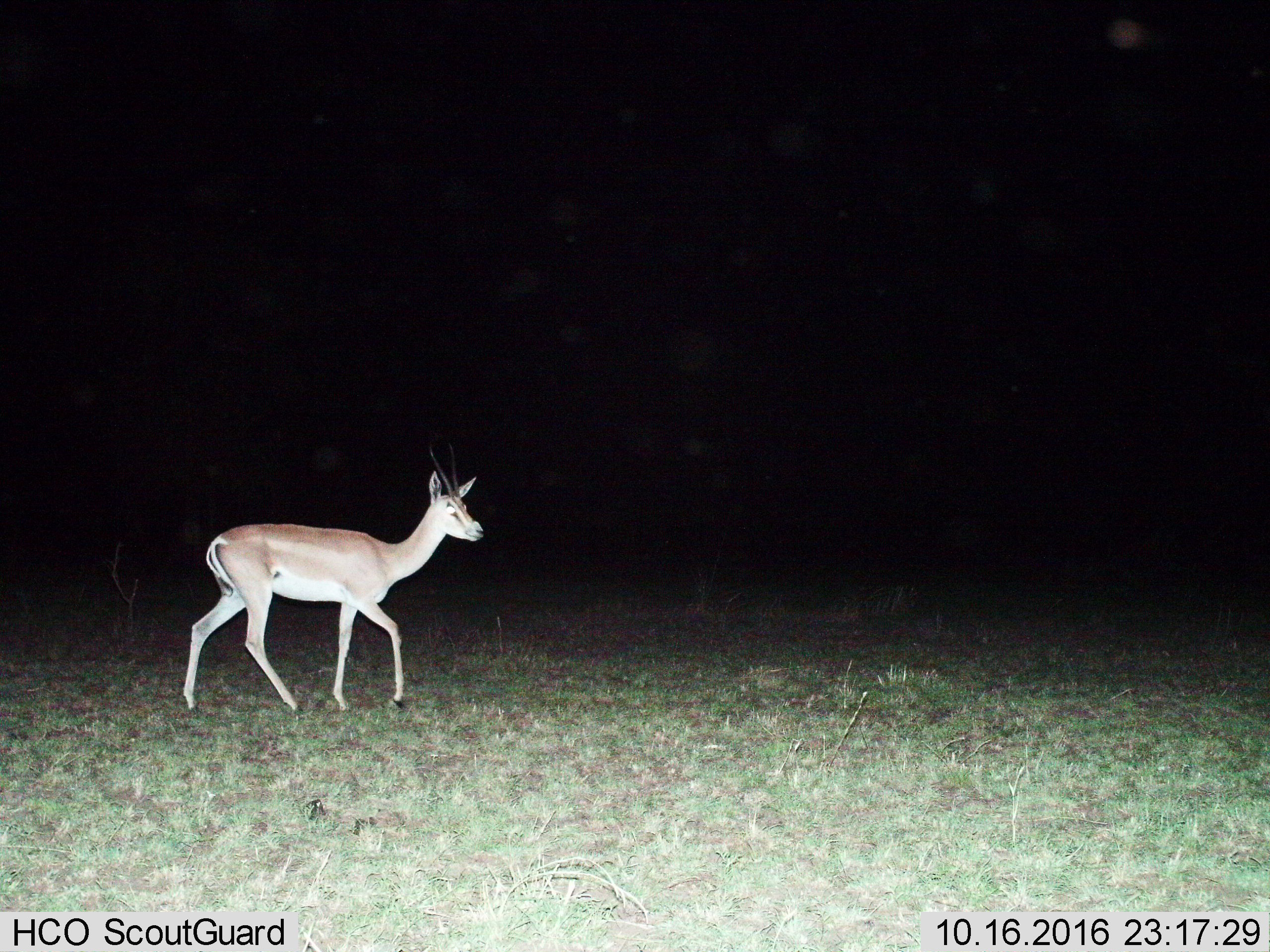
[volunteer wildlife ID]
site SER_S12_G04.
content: unidentified animal